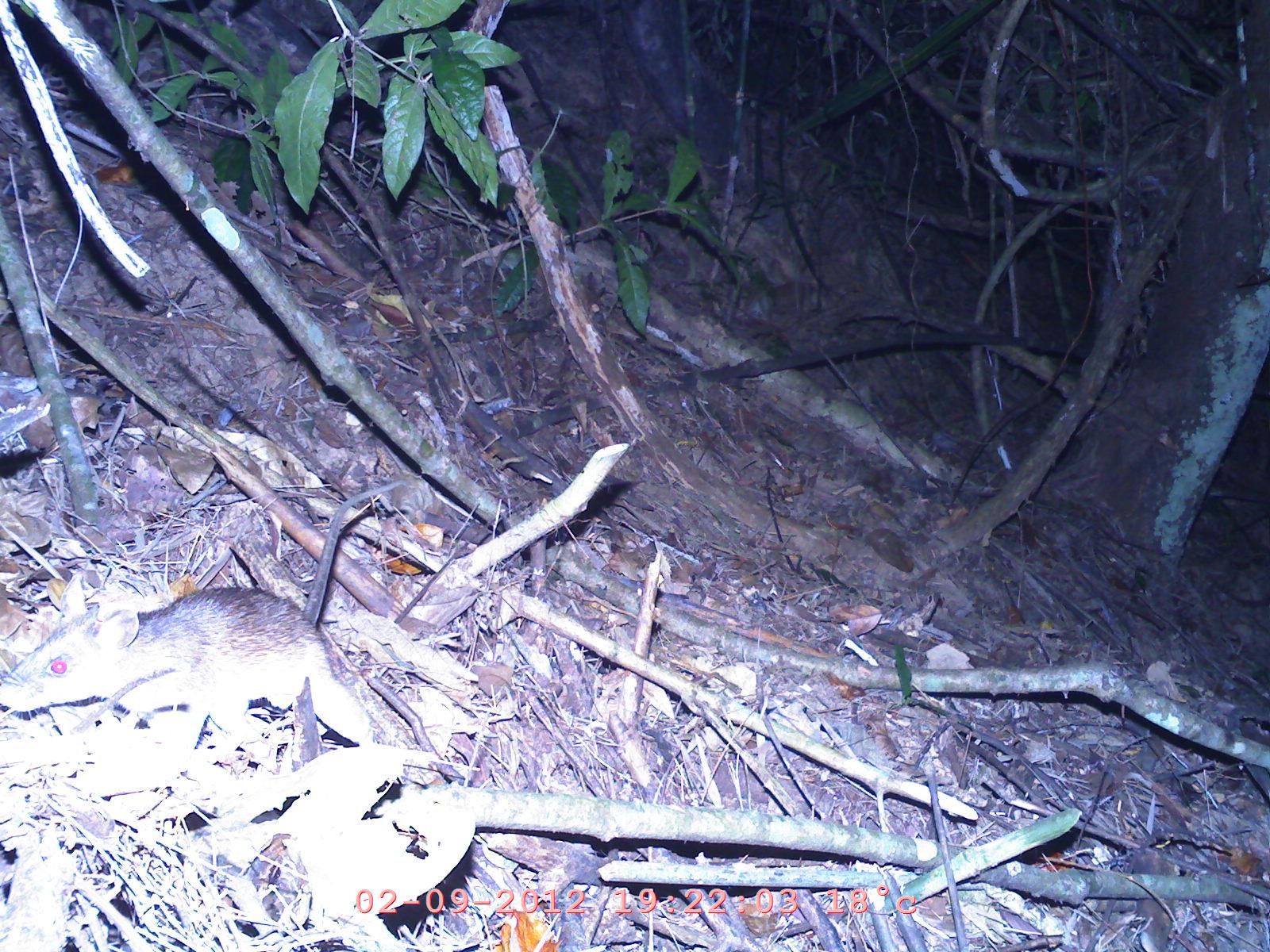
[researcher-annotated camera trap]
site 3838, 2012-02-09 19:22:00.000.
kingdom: Animalia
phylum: Chordata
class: Mammalia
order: Rodentia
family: Muridae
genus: Rattus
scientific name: Rattus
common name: rodent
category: unknown rat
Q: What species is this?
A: Unknown rat (rodent) (Rattus).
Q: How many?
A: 1.